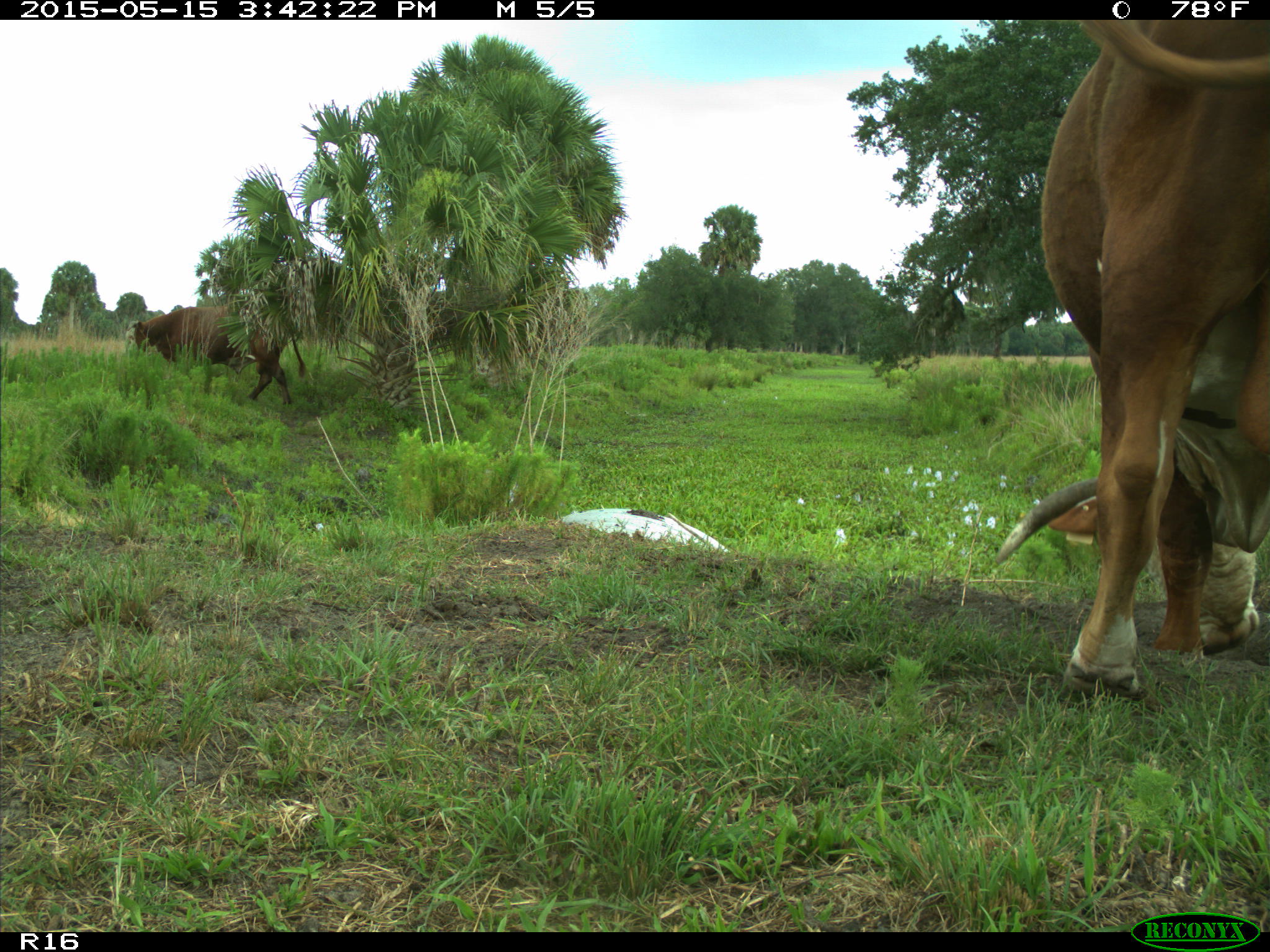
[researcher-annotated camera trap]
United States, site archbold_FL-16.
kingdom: Animalia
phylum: Chordata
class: Mammalia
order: Artiodactyla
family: Bovidae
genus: Bos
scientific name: Bos taurus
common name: domestic cow